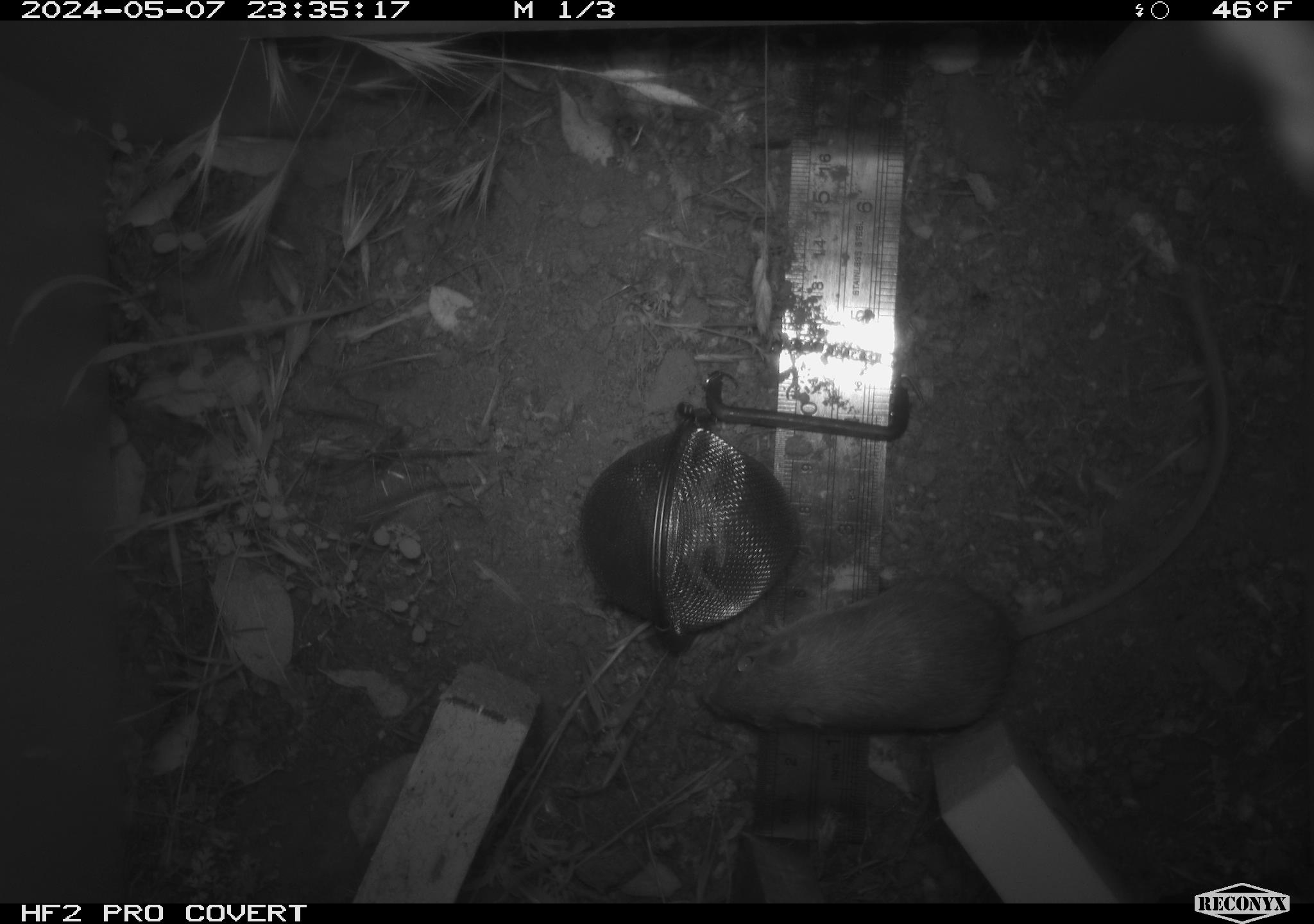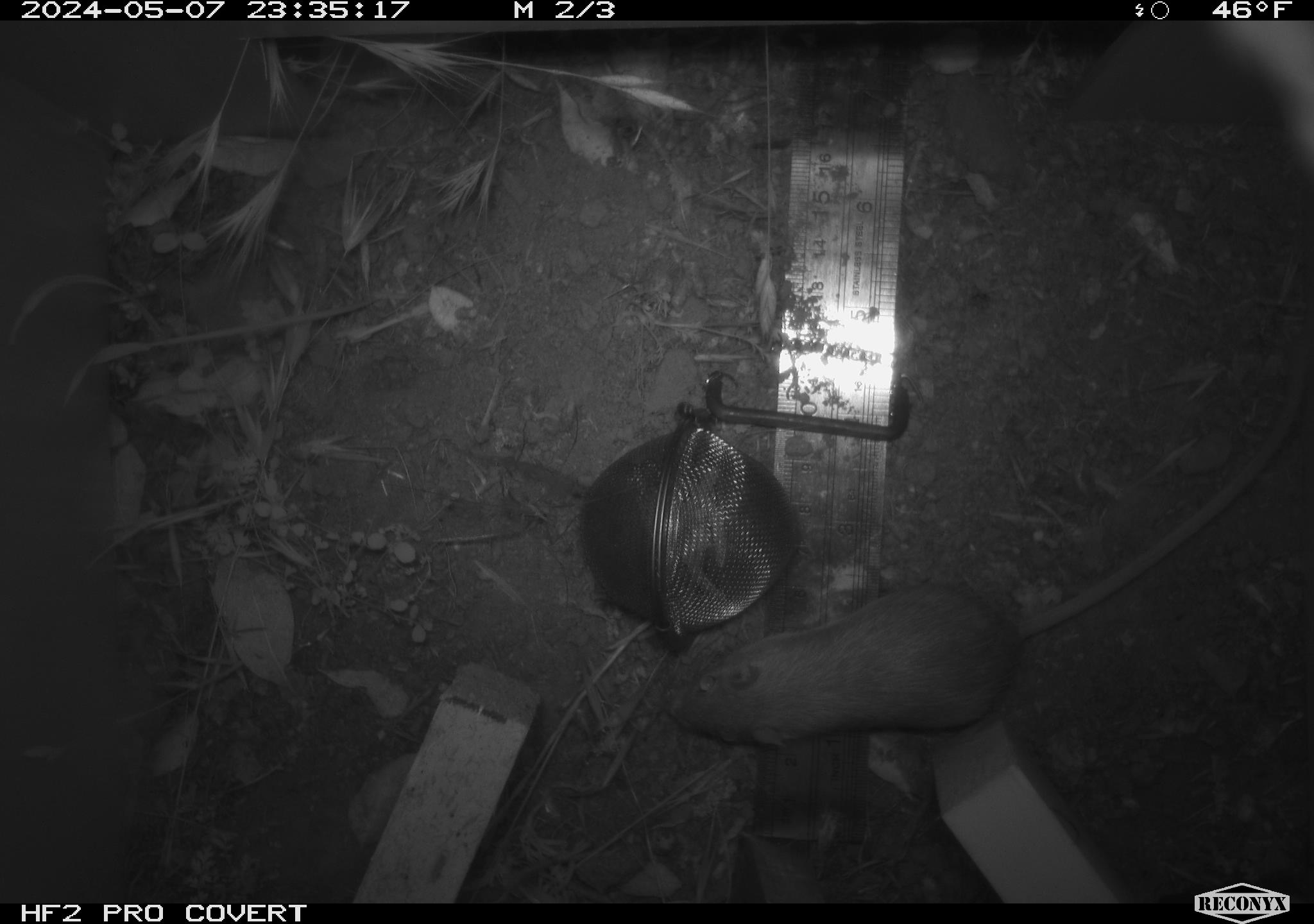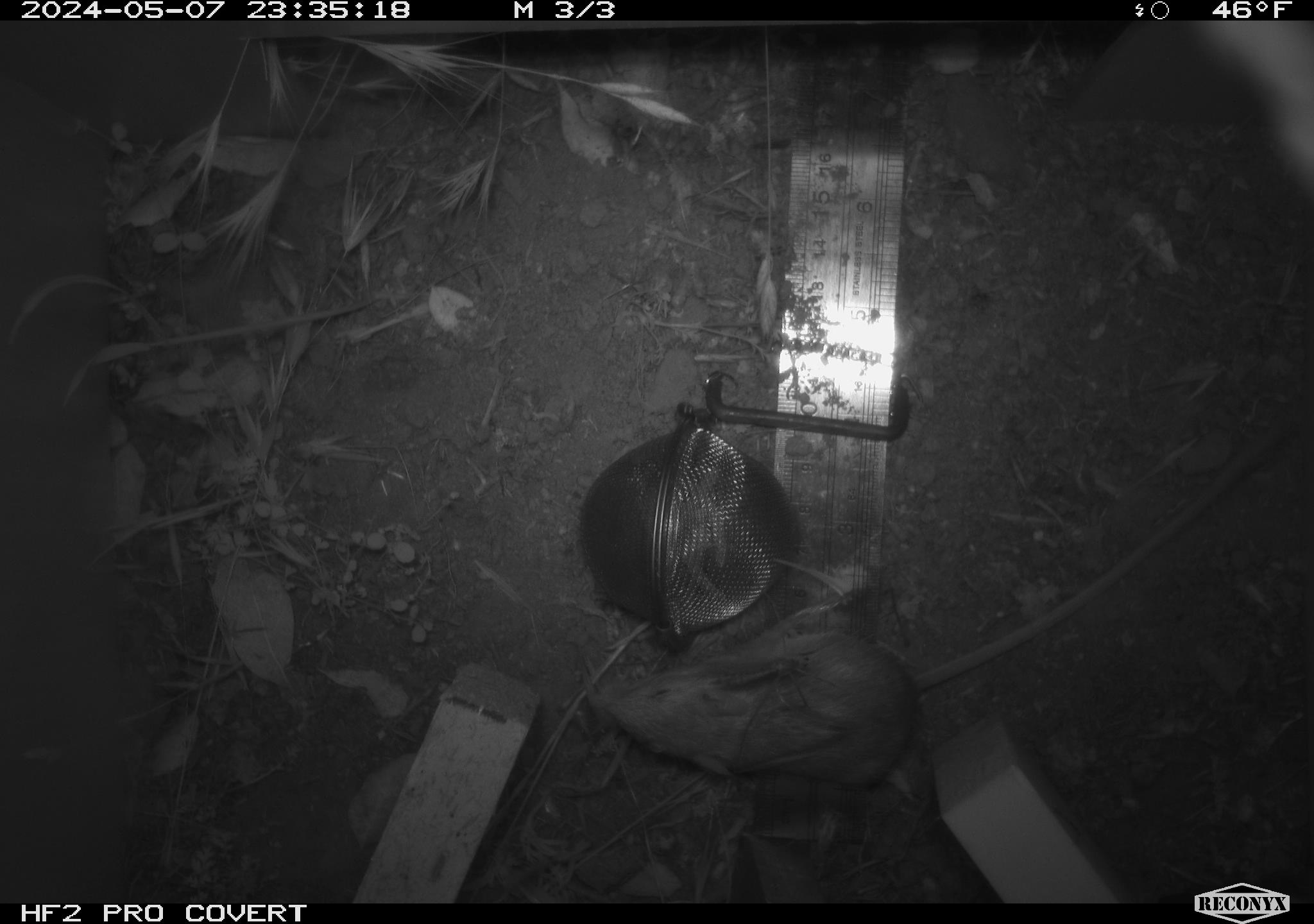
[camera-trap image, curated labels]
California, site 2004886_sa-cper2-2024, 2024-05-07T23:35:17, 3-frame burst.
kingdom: Animalia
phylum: Chordata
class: Mammalia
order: Rodentia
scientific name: Rodentia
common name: rodent